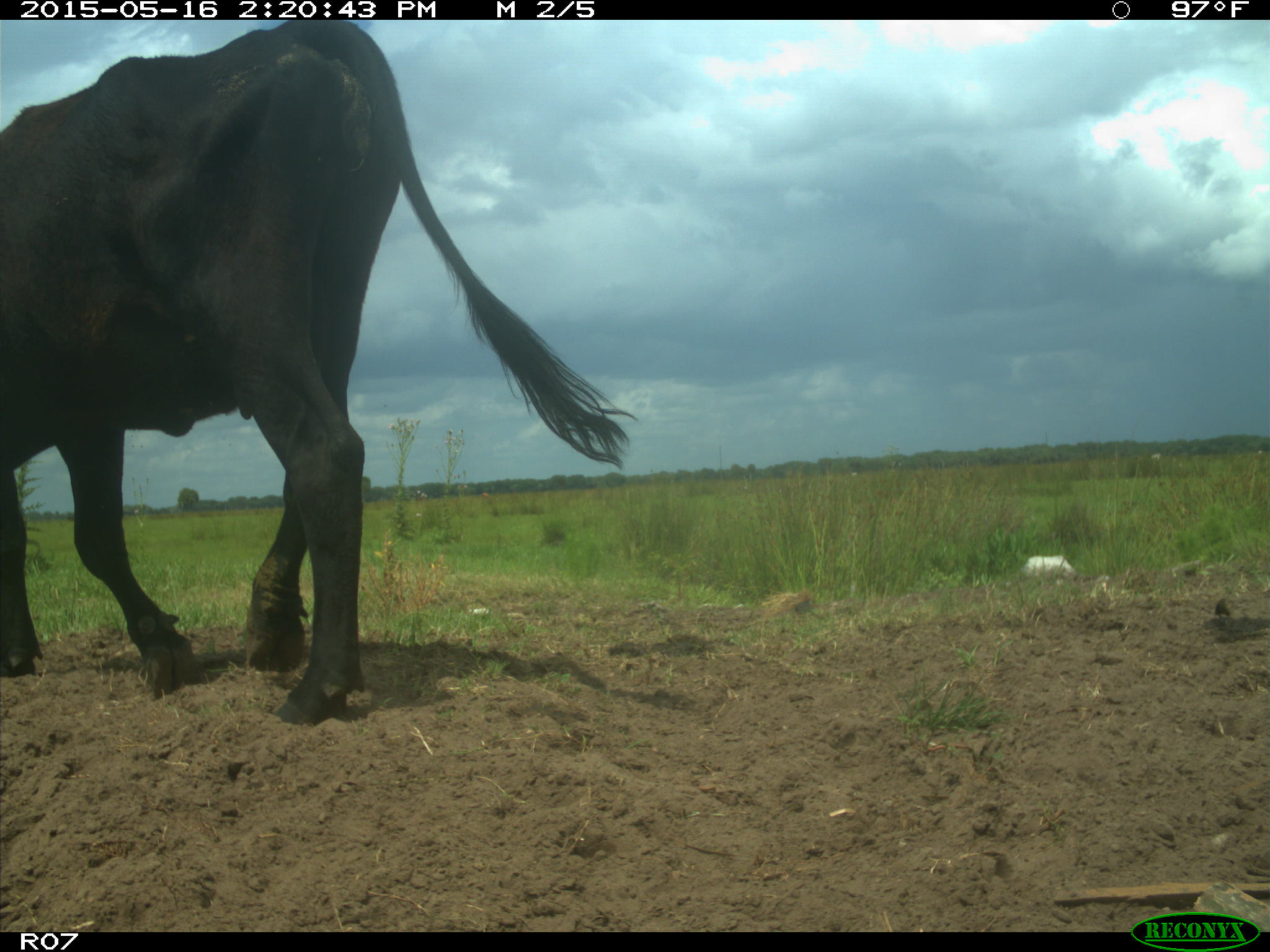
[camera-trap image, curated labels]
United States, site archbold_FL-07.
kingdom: Animalia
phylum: Chordata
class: Mammalia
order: Artiodactyla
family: Bovidae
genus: Bos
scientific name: Bos taurus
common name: domestic cow